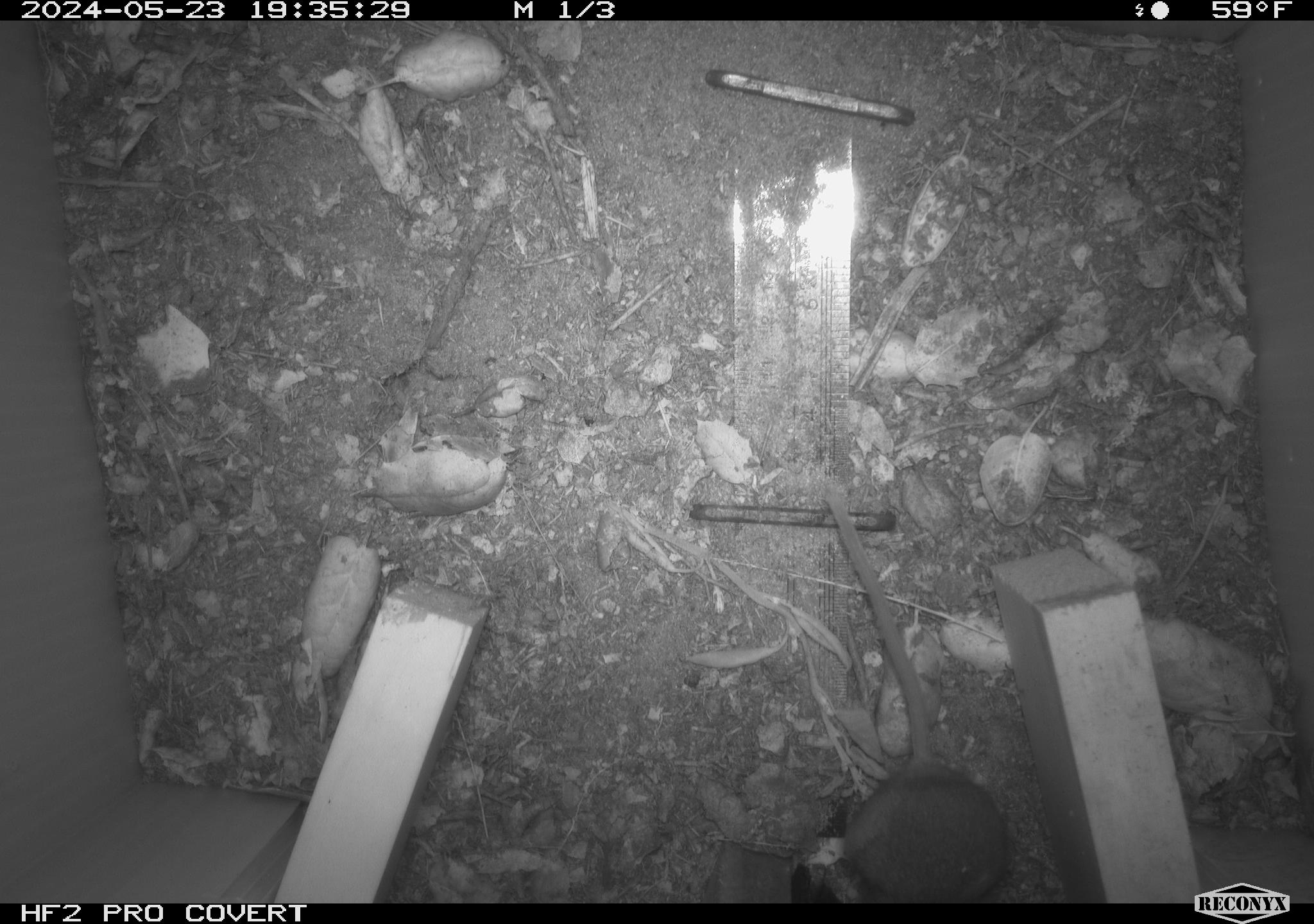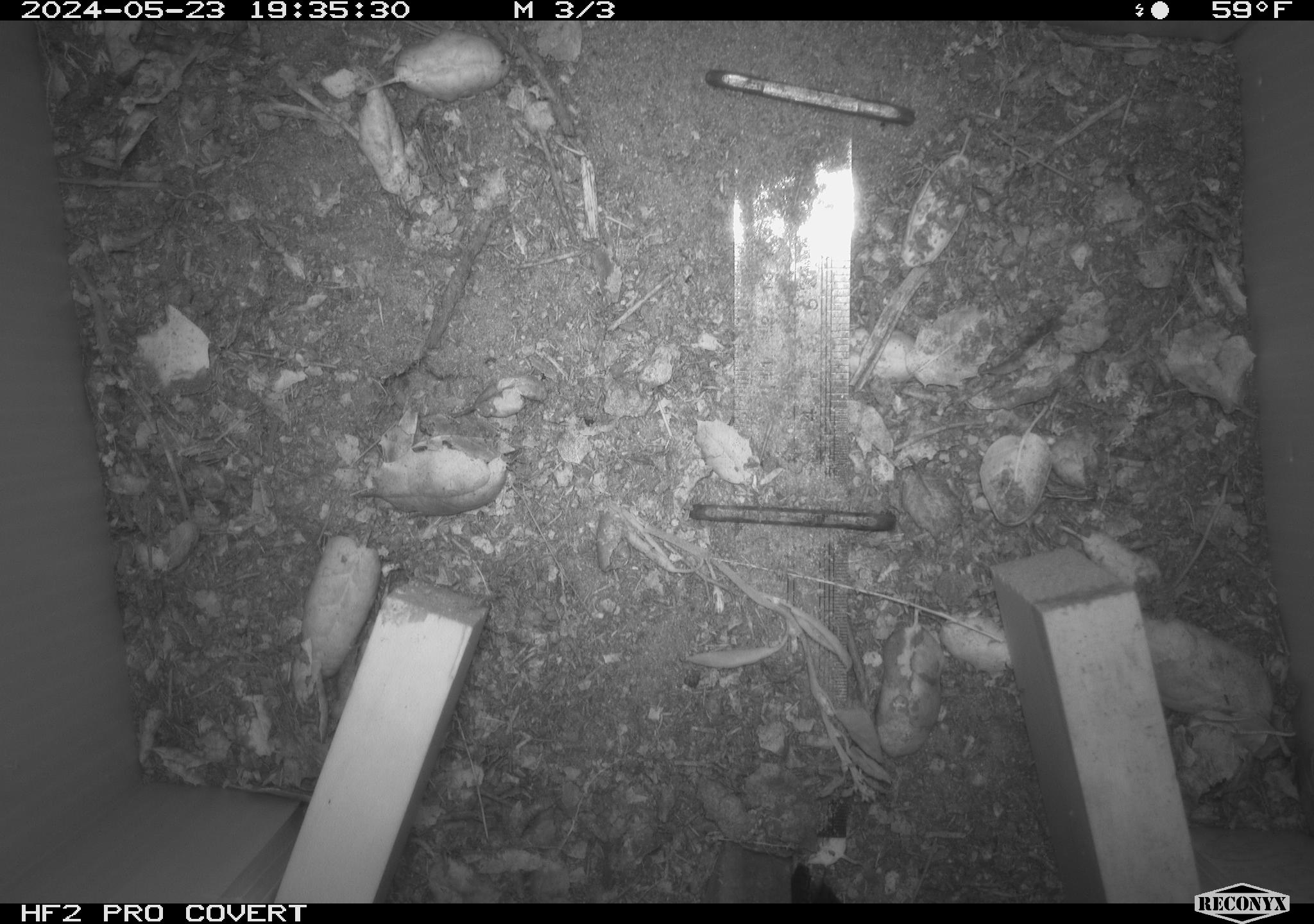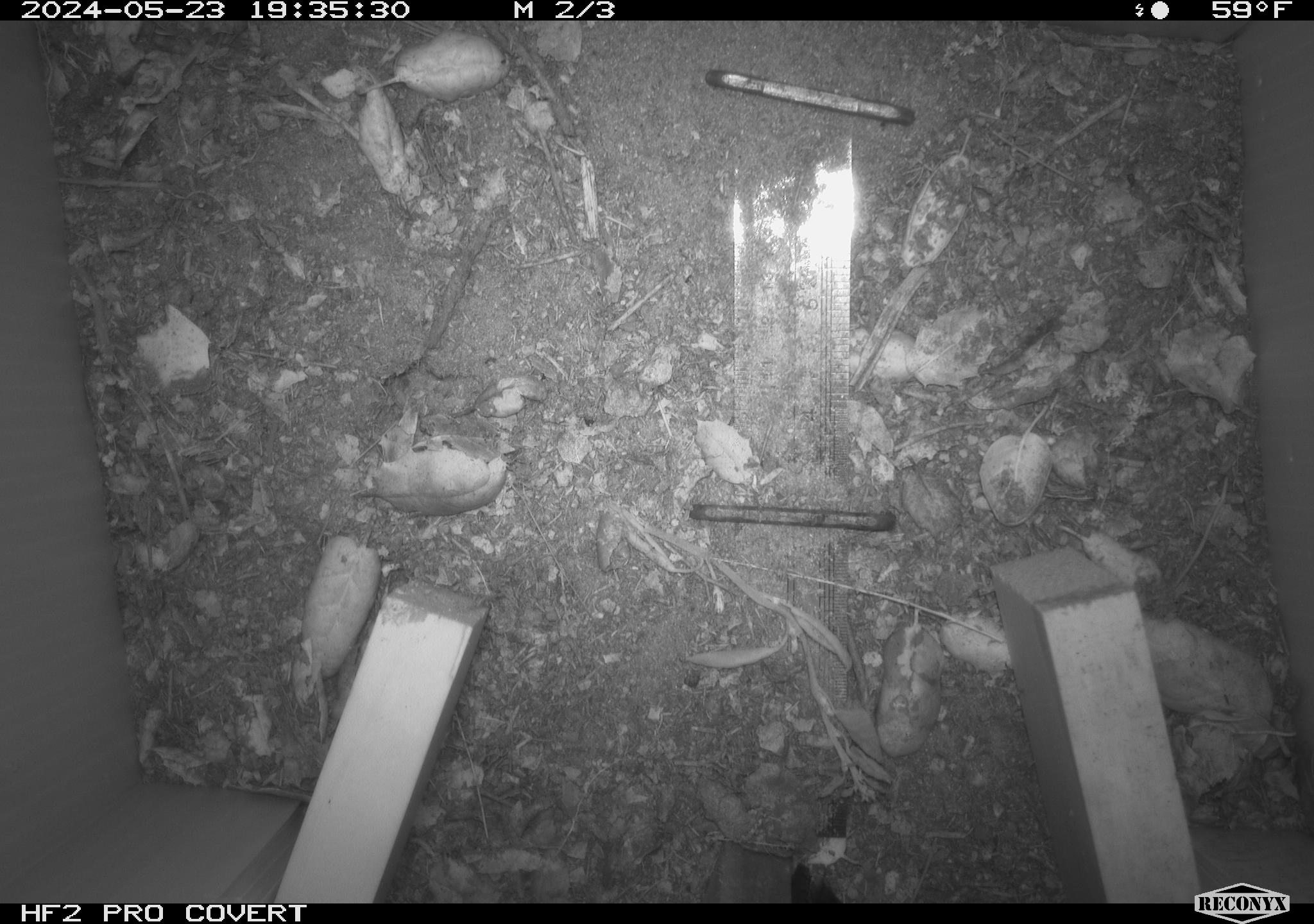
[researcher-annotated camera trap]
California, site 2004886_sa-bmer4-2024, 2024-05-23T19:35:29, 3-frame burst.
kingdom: Animalia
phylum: Chordata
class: Mammalia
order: Rodentia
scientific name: Rodentia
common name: mouse species